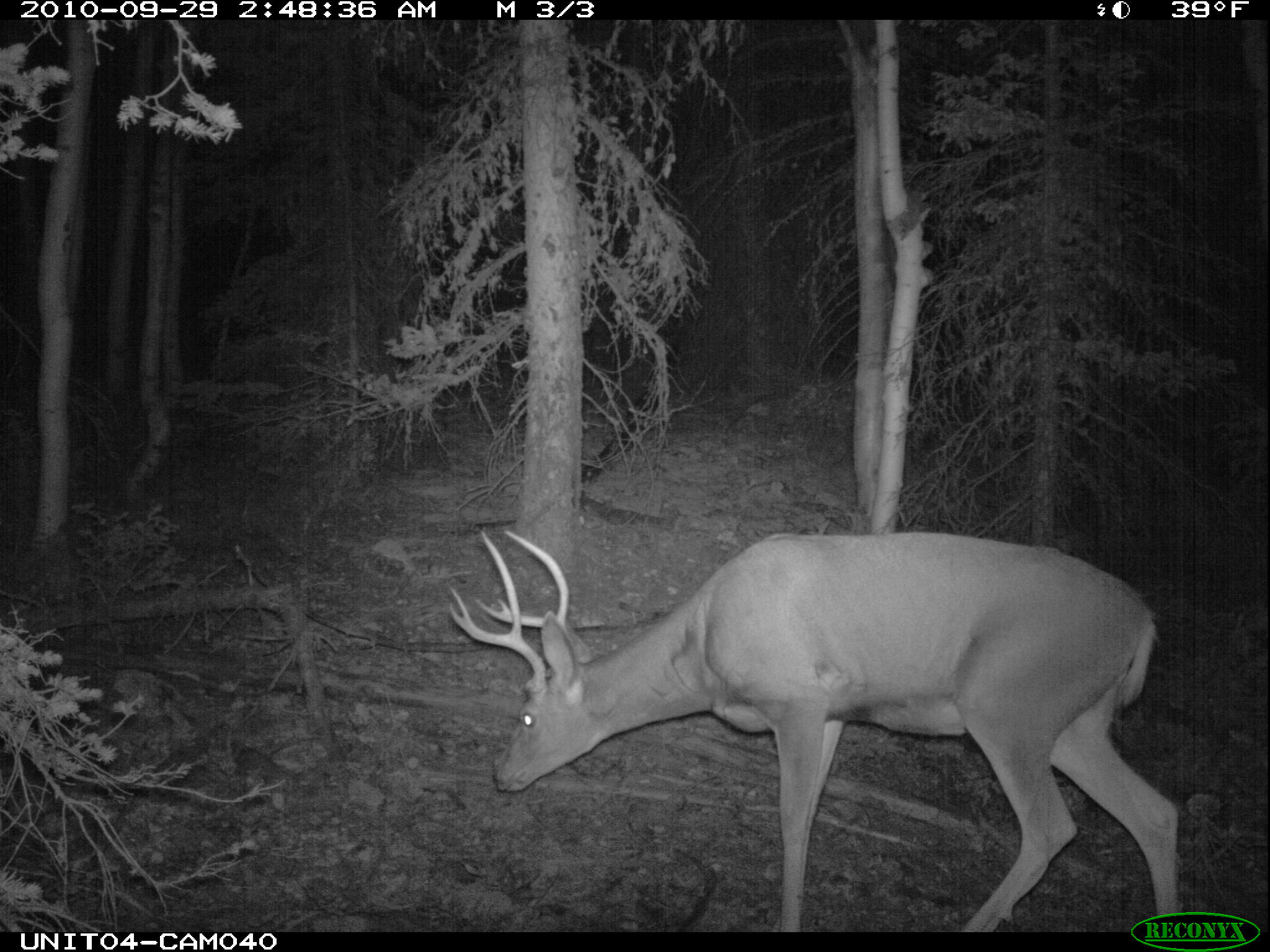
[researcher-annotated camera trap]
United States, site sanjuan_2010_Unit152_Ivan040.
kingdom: Animalia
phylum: Chordata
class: Mammalia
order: Artiodactyla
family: Cervidae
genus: Odocoileus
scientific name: Odocoileus hemionus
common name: mule deer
Odocoileus hemionus (mule deer).